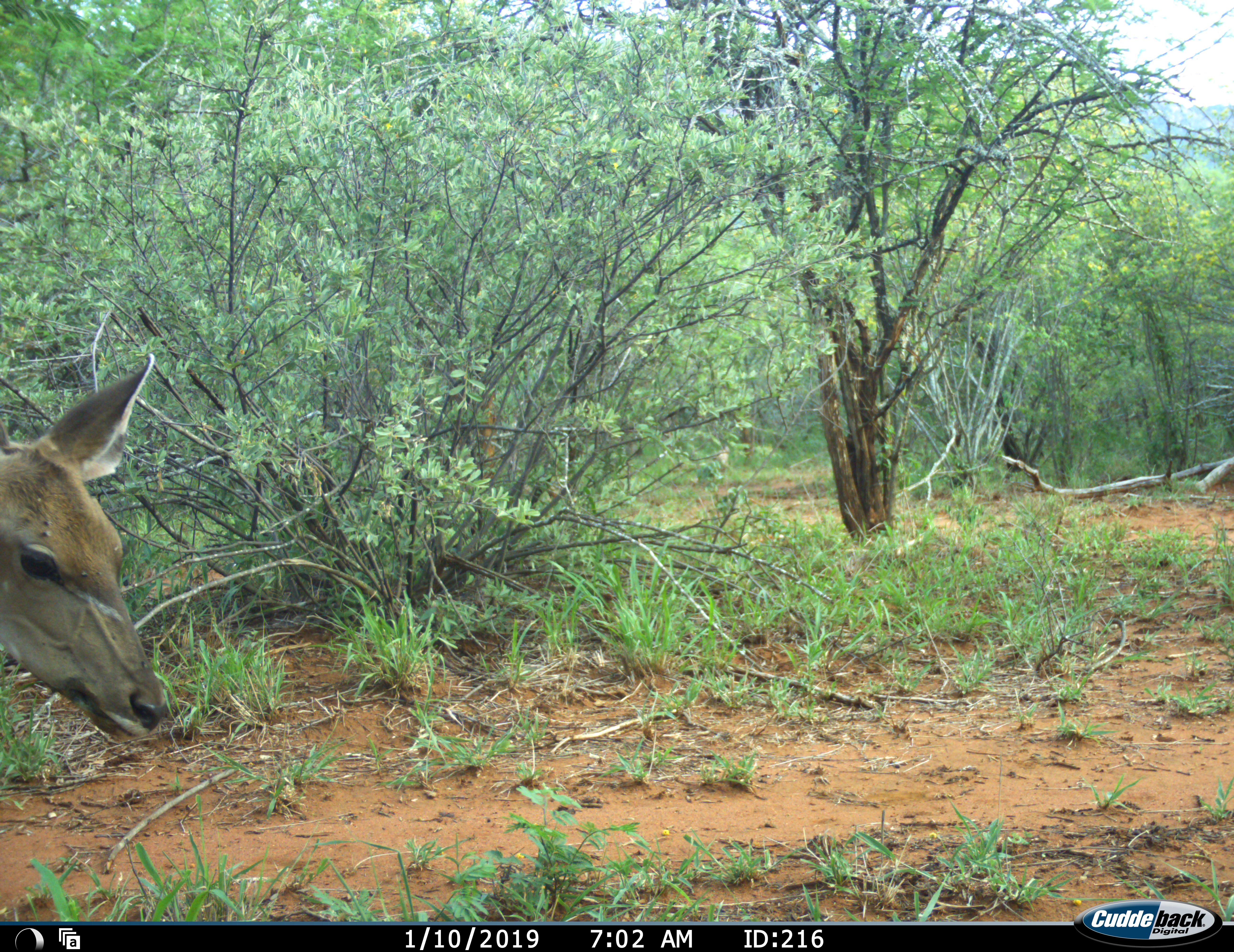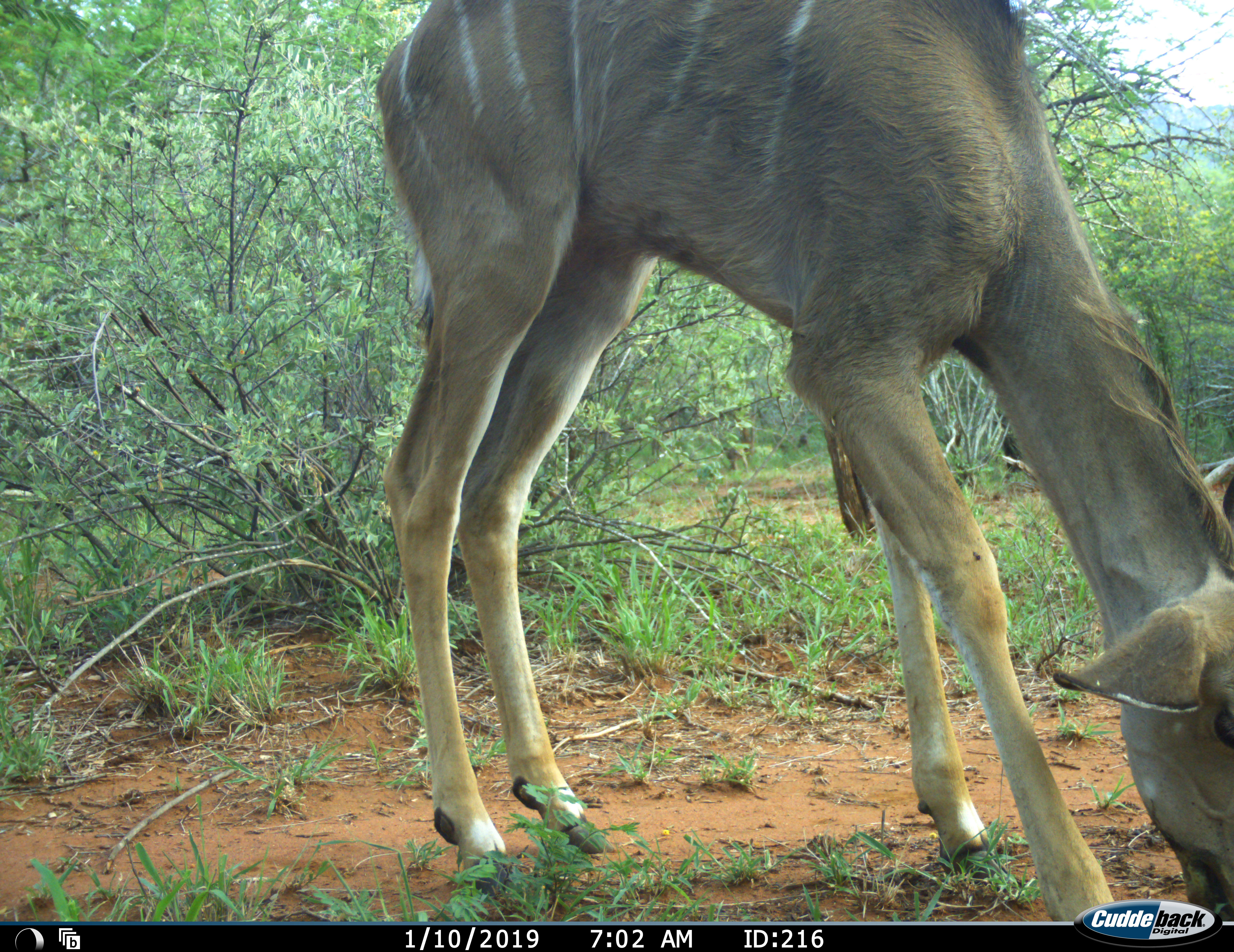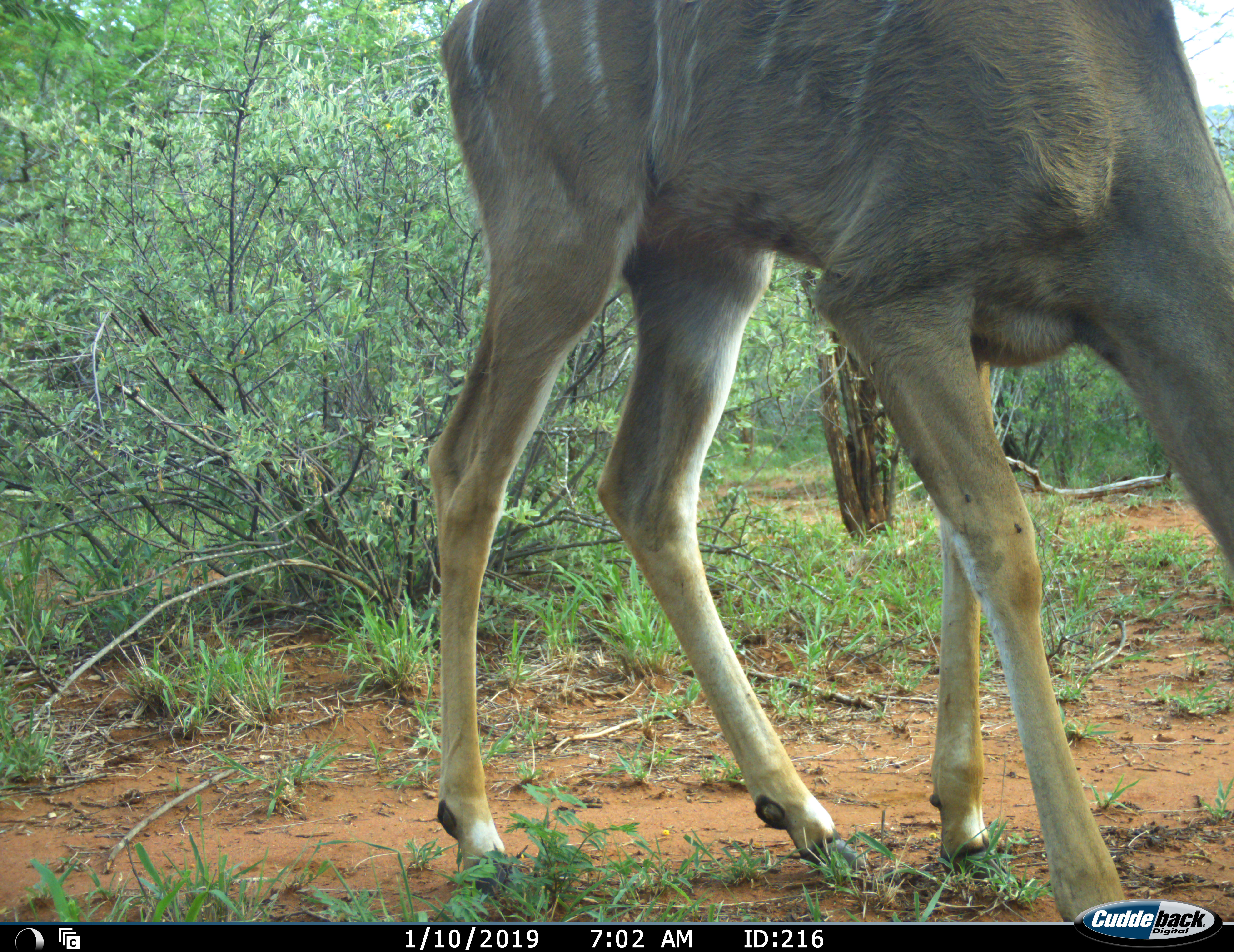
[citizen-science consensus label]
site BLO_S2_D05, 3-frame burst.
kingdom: Animalia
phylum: Chordata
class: Mammalia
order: Artiodactyla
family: Bovidae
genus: Tragelaphus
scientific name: Tragelaphus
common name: kudu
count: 1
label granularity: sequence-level